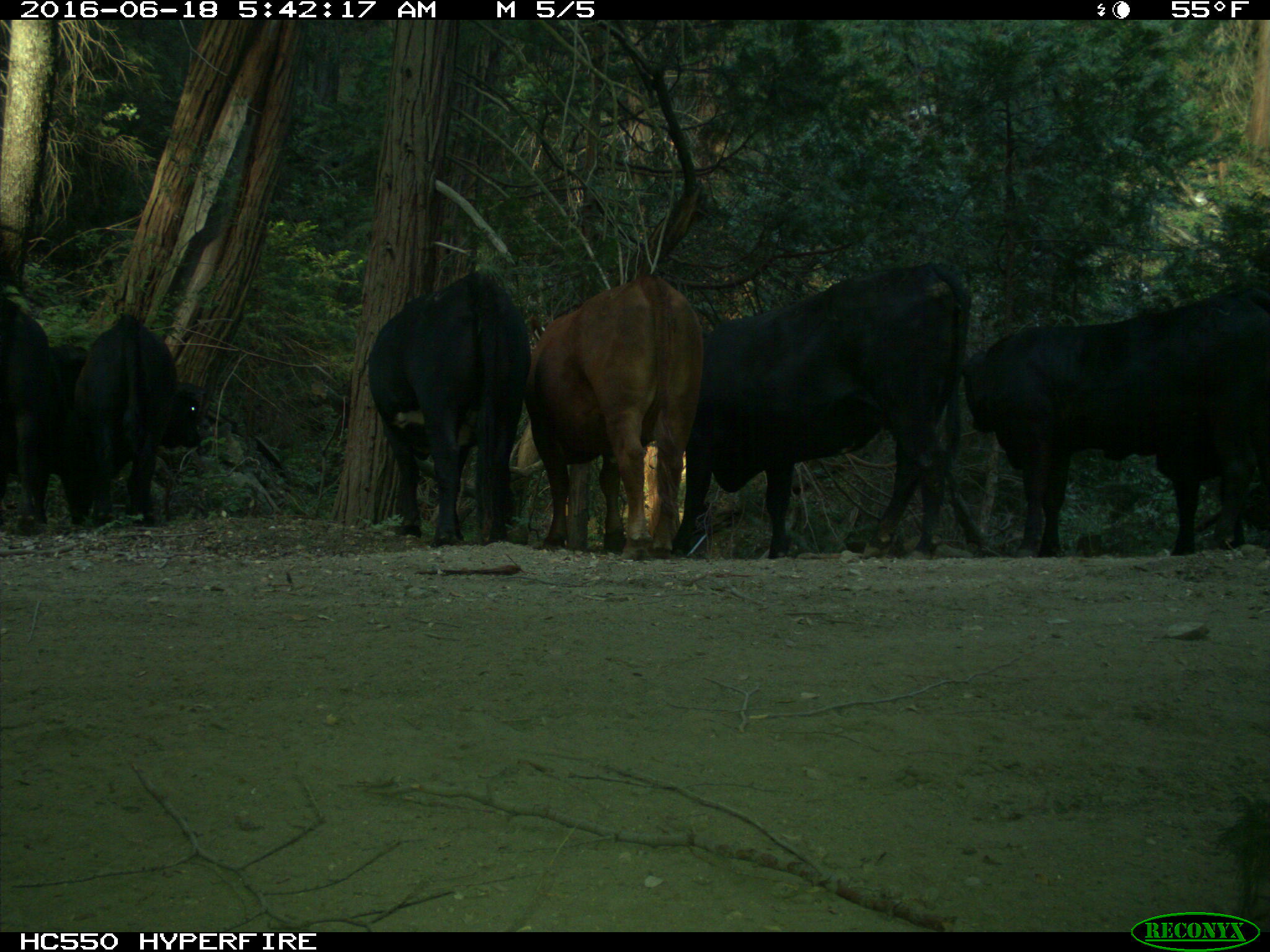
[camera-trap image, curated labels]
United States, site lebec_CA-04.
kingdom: Animalia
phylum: Chordata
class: Mammalia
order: Artiodactyla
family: Bovidae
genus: Bos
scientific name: Bos taurus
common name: domestic cow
Bos taurus (domestic cow).